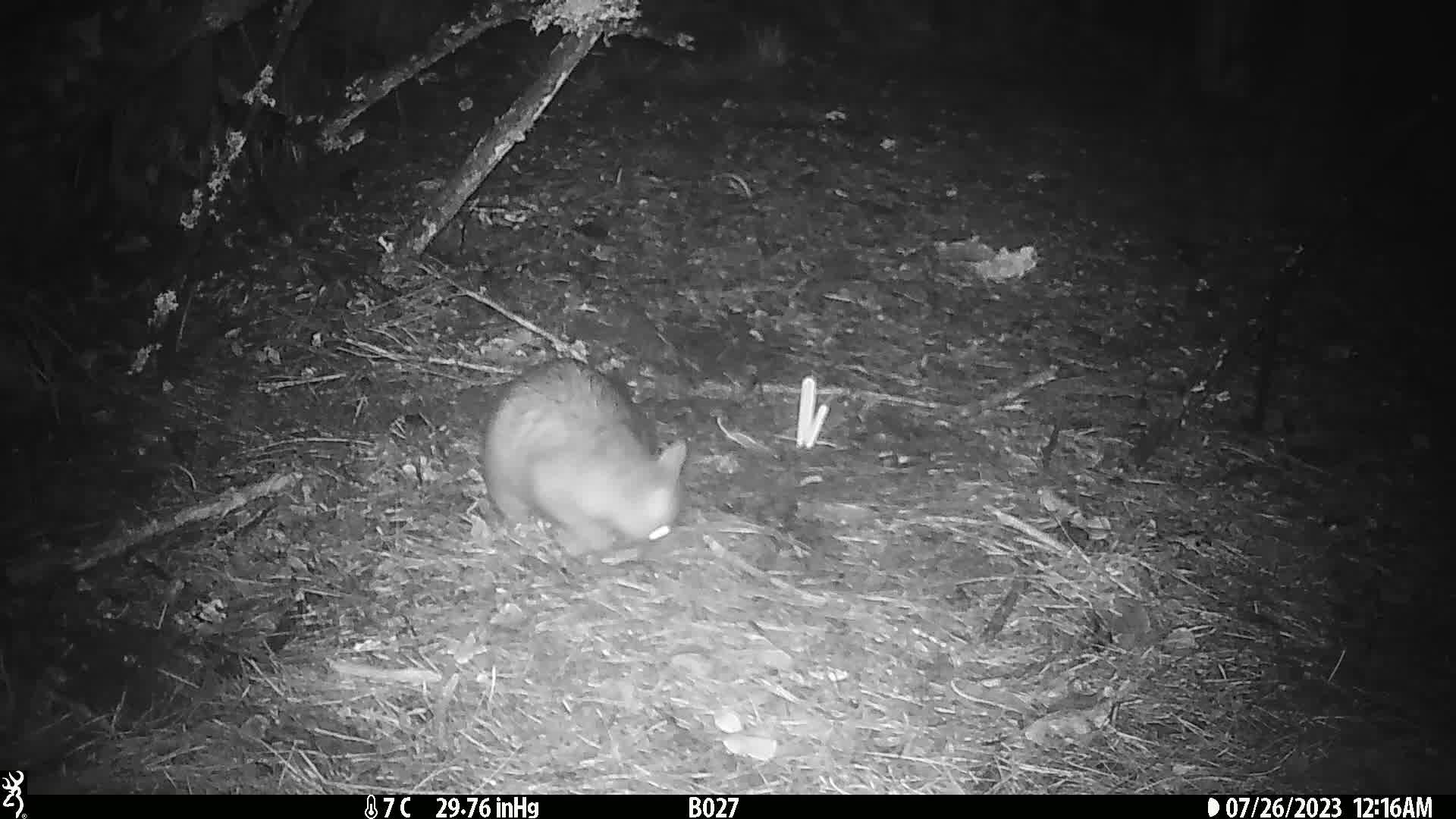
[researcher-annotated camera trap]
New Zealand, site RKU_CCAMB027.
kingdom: Animalia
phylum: Chordata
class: Mammalia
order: Diprotodontia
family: Phalangeridae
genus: Trichosurus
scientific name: Trichosurus vulpecula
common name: common brushtail possum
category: possum